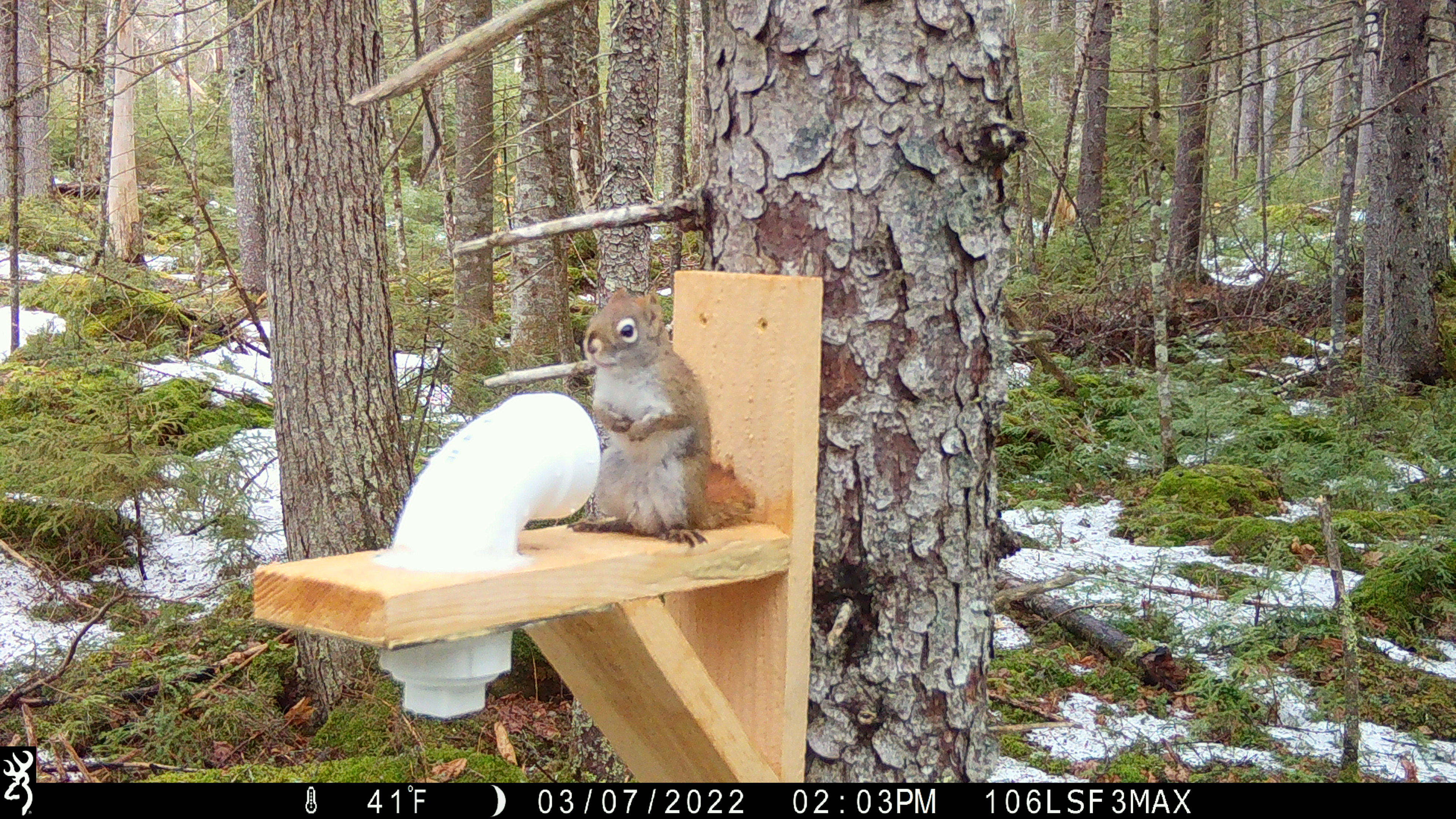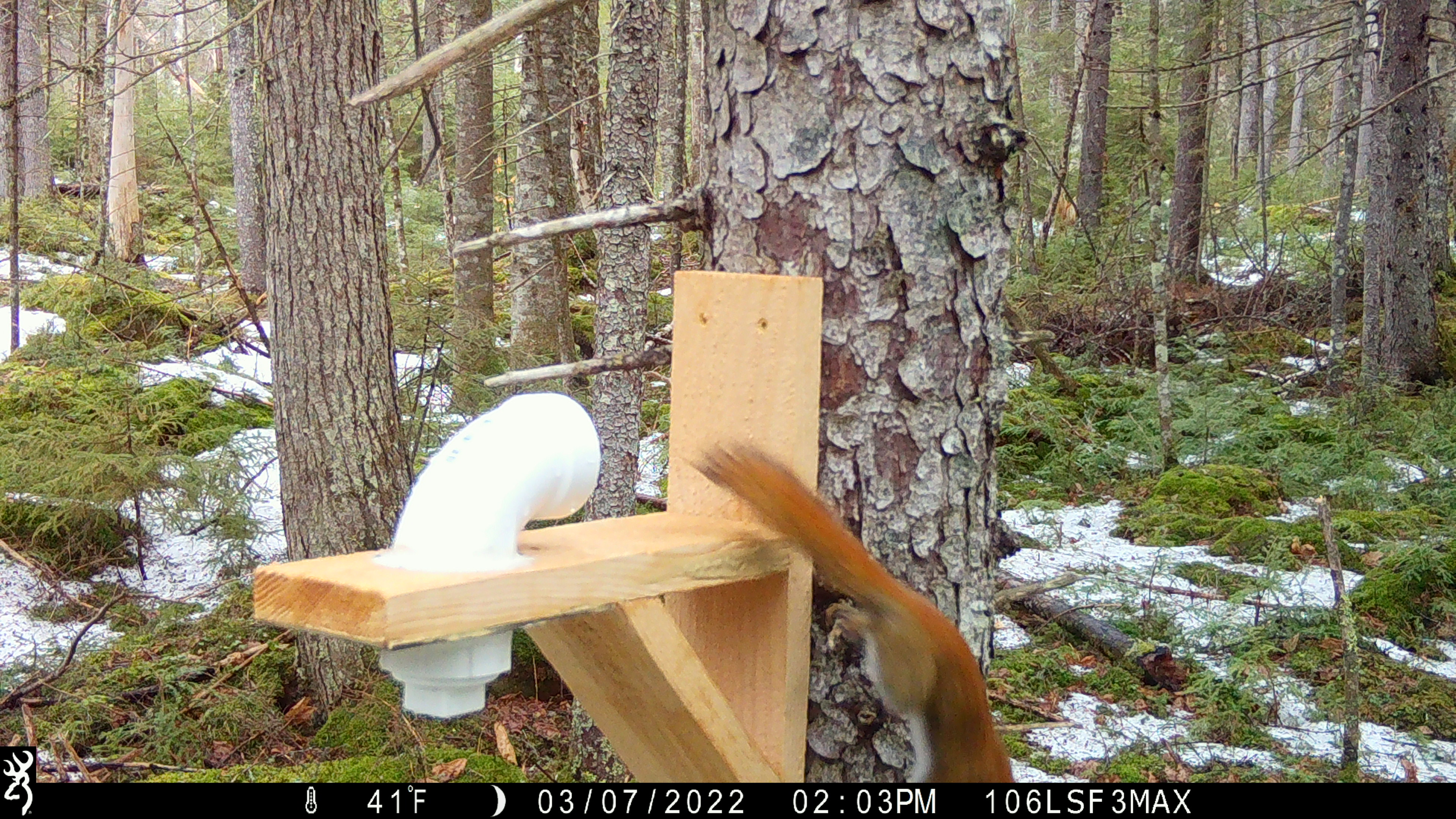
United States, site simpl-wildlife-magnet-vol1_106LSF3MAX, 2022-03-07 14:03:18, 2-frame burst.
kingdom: Animalia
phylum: Chordata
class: Mammalia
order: Rodentia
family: Sciuridae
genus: Tamiasciurus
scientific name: Tamiasciurus hudsonicus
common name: red squirrel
Red squirrel (Tamiasciurus hudsonicus).